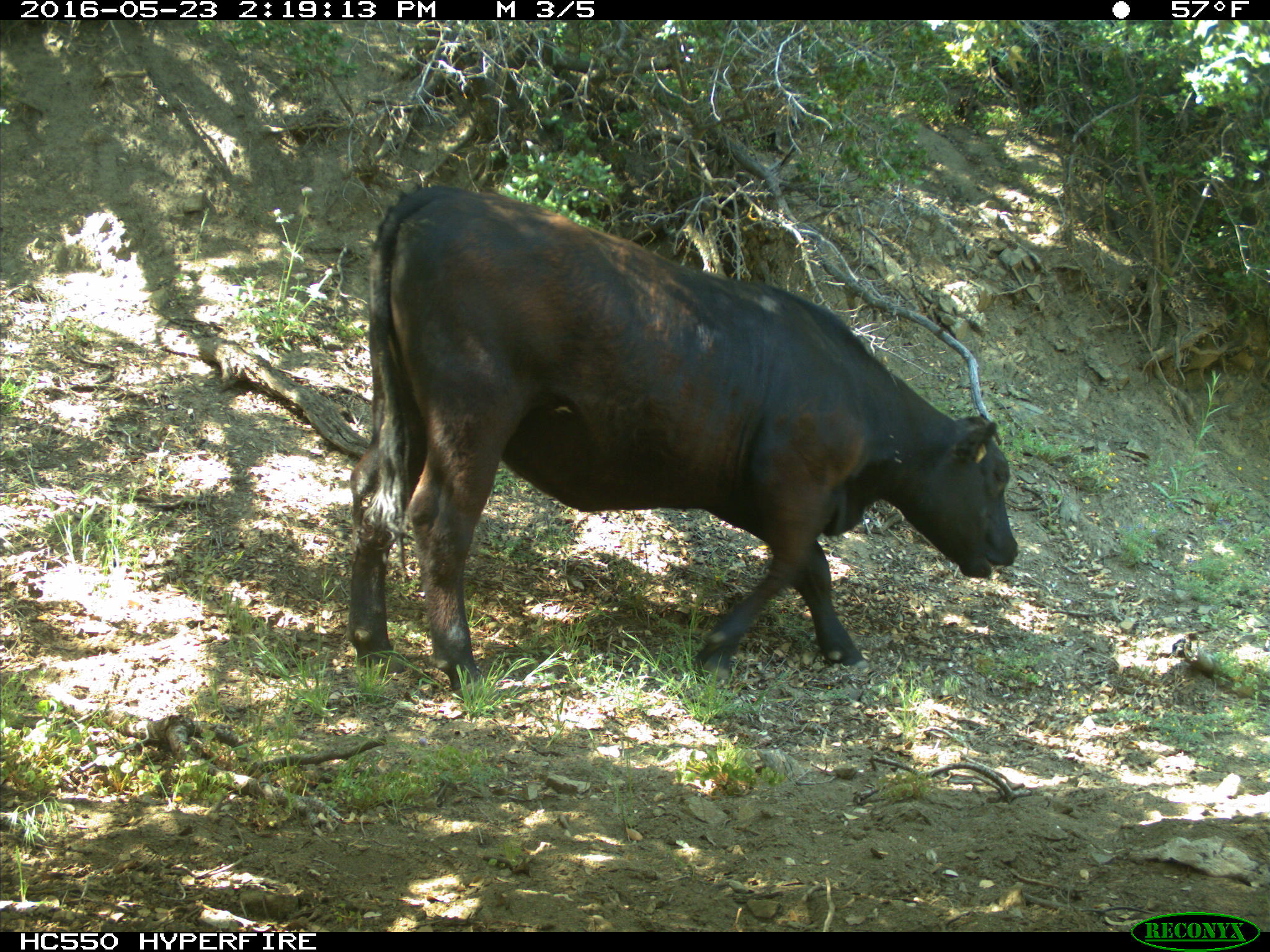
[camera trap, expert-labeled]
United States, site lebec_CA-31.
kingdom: Animalia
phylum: Chordata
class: Mammalia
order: Artiodactyla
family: Bovidae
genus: Bos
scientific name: Bos taurus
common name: domestic cow